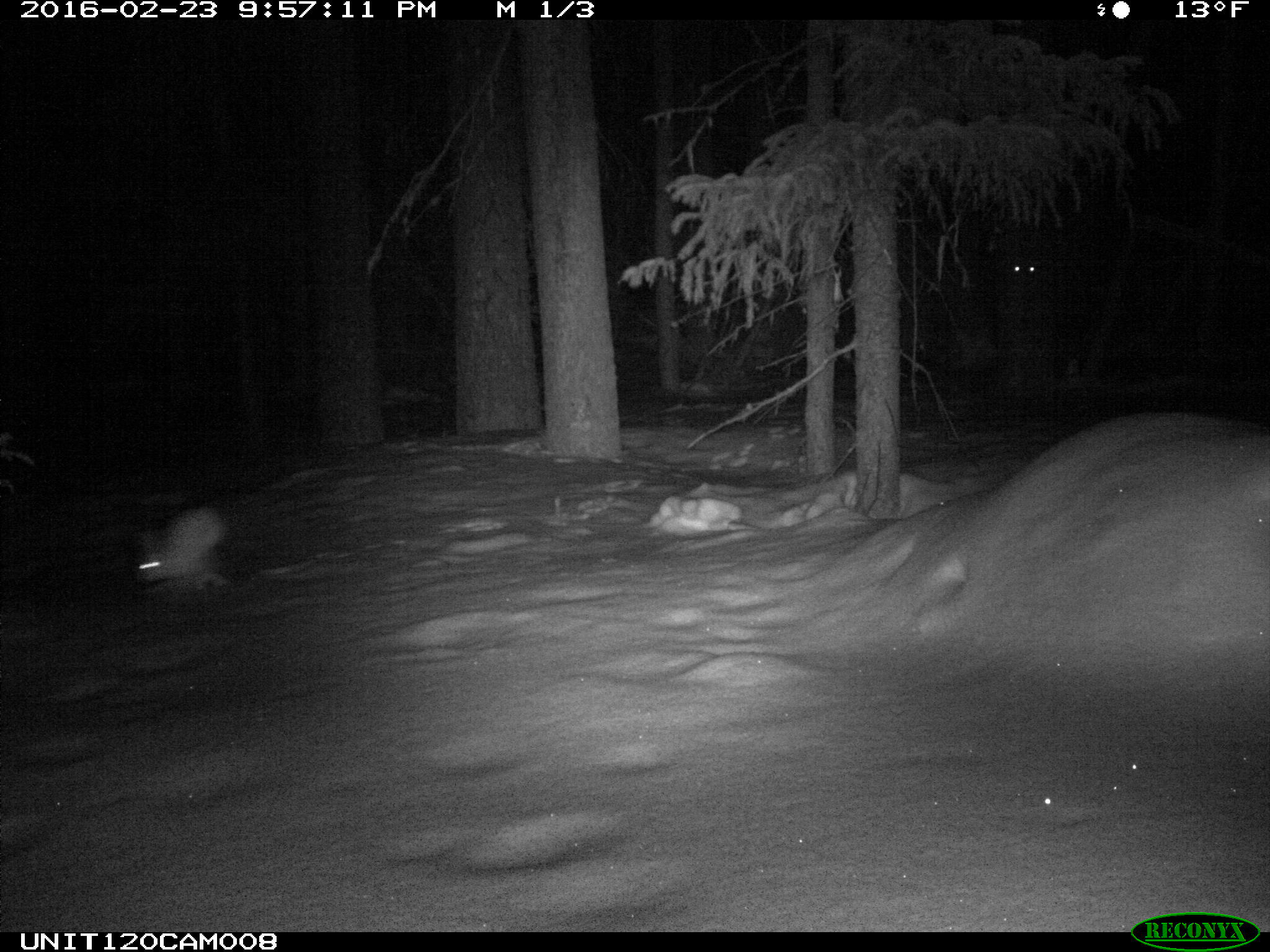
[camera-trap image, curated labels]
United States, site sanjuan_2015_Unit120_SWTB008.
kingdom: Animalia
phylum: Chordata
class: Mammalia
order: Lagomorpha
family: Leporidae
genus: Lepus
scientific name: Lepus americanus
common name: snowshoe hare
Lepus americanus (snowshoe hare).